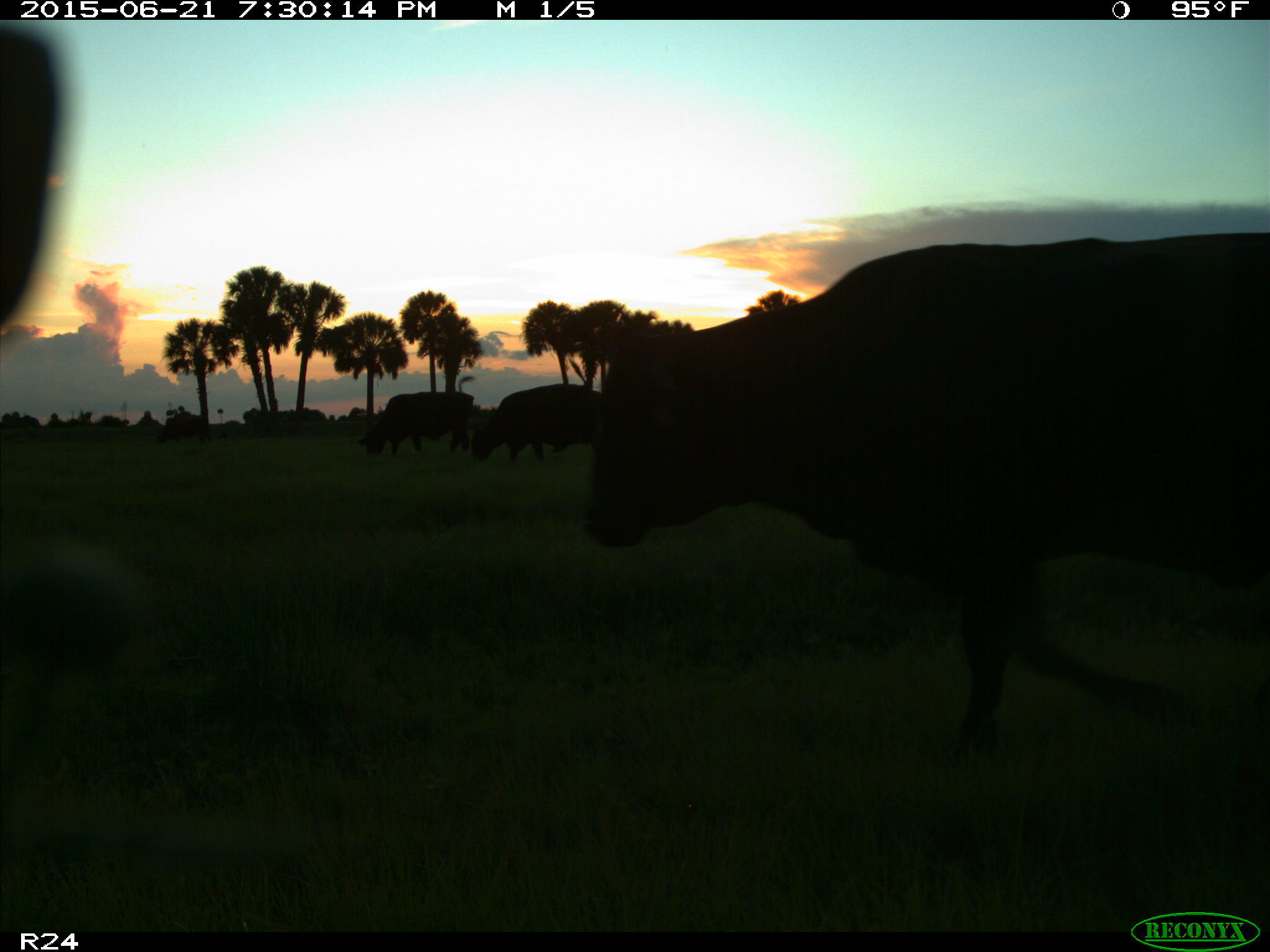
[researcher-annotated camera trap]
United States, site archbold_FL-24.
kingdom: Animalia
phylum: Chordata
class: Mammalia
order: Artiodactyla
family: Bovidae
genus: Bos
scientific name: Bos taurus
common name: domestic cow